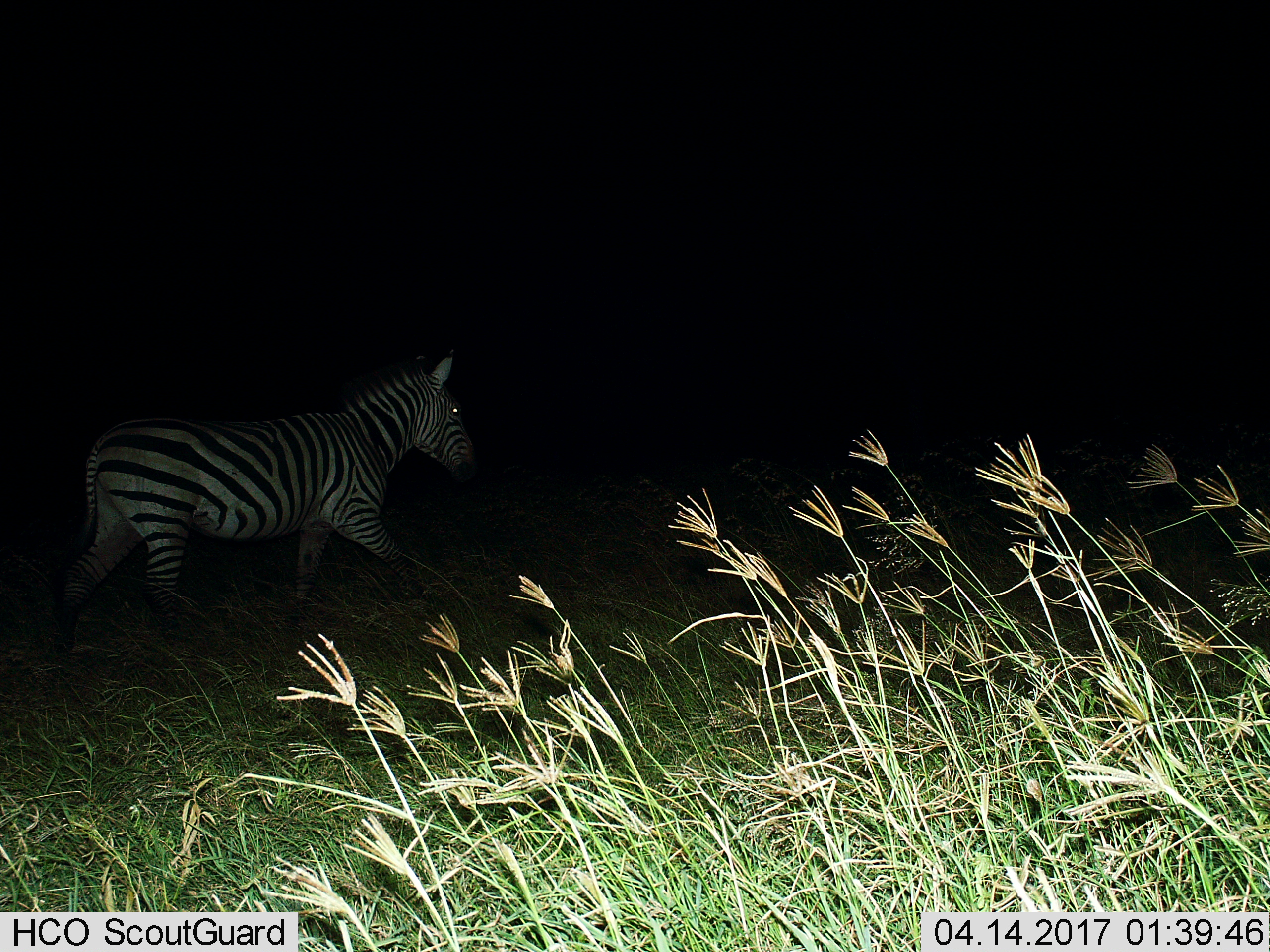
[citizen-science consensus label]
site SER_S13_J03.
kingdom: Animalia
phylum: Chordata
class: Mammalia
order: Perissodactyla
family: Equidae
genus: Equus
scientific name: Equus quagga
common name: plains zebra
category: zebraplains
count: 1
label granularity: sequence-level